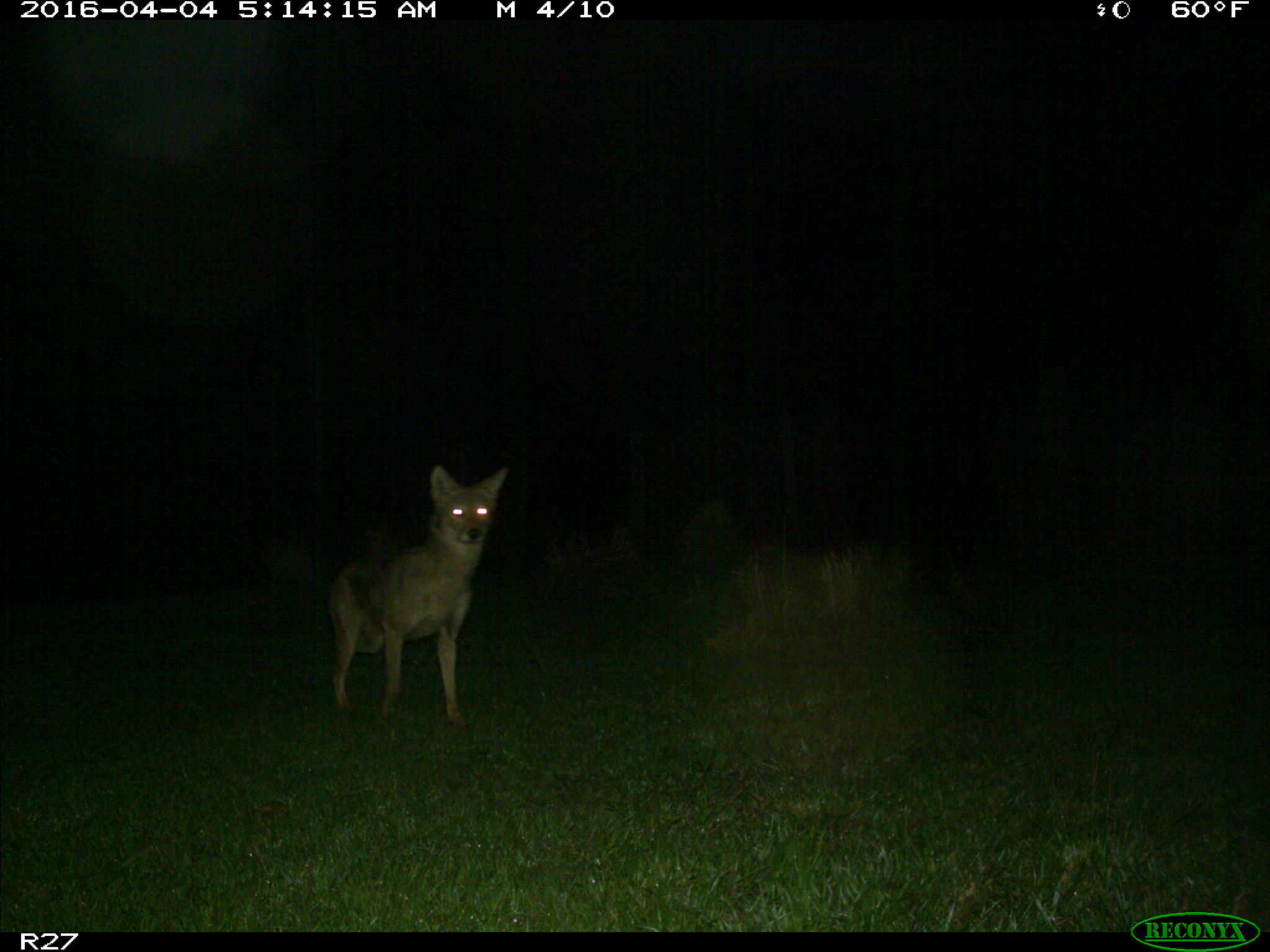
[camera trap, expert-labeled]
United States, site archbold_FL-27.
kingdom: Animalia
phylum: Chordata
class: Mammalia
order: Carnivora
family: Canidae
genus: Canis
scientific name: Canis latrans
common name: coyote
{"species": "Canis latrans (coyote)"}